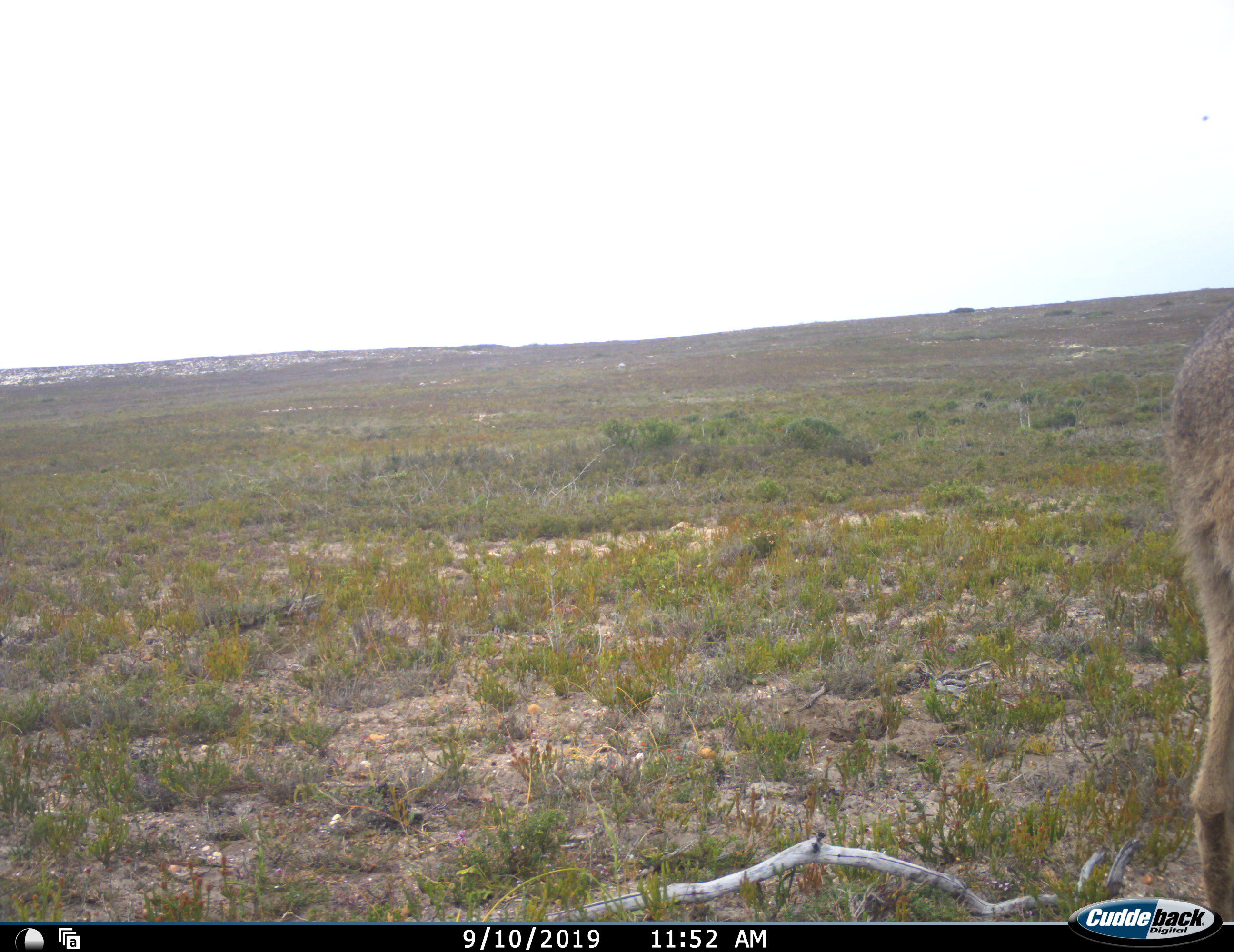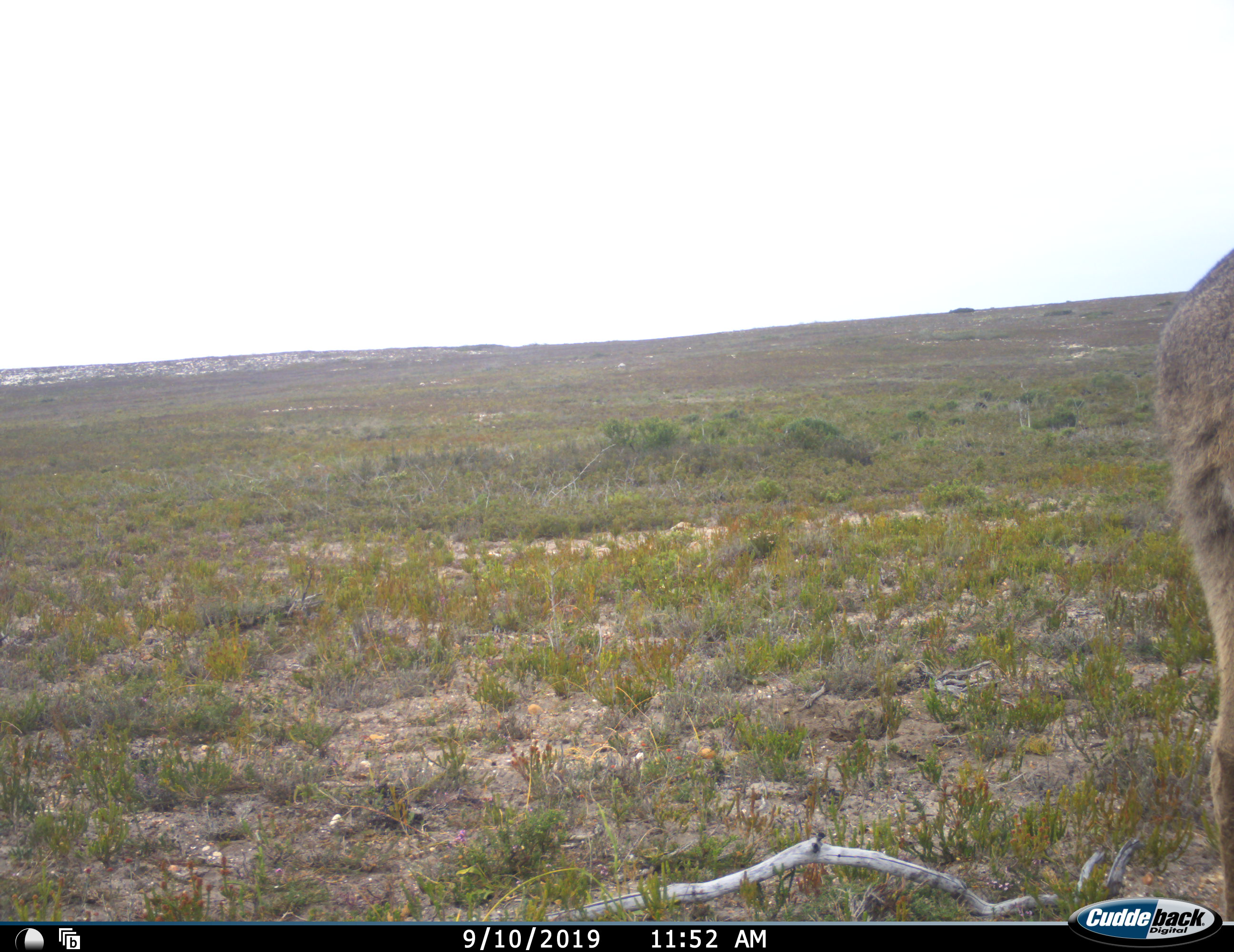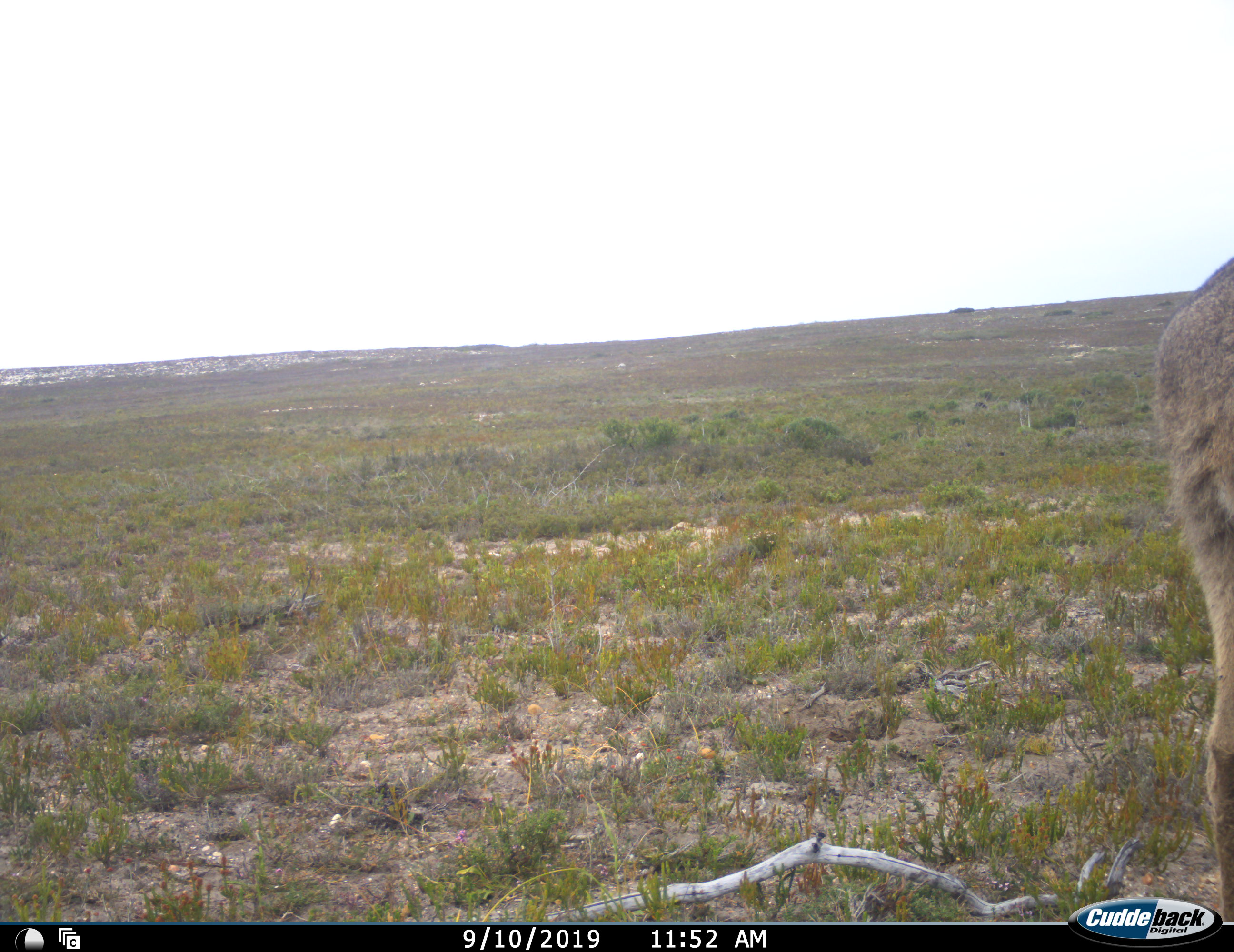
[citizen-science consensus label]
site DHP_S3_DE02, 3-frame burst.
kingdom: Animalia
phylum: Chordata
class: Mammalia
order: Artiodactyla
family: Bovidae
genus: Pelea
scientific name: Pelea capreolus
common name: grey rhebok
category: rhebokgrey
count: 1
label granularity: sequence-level